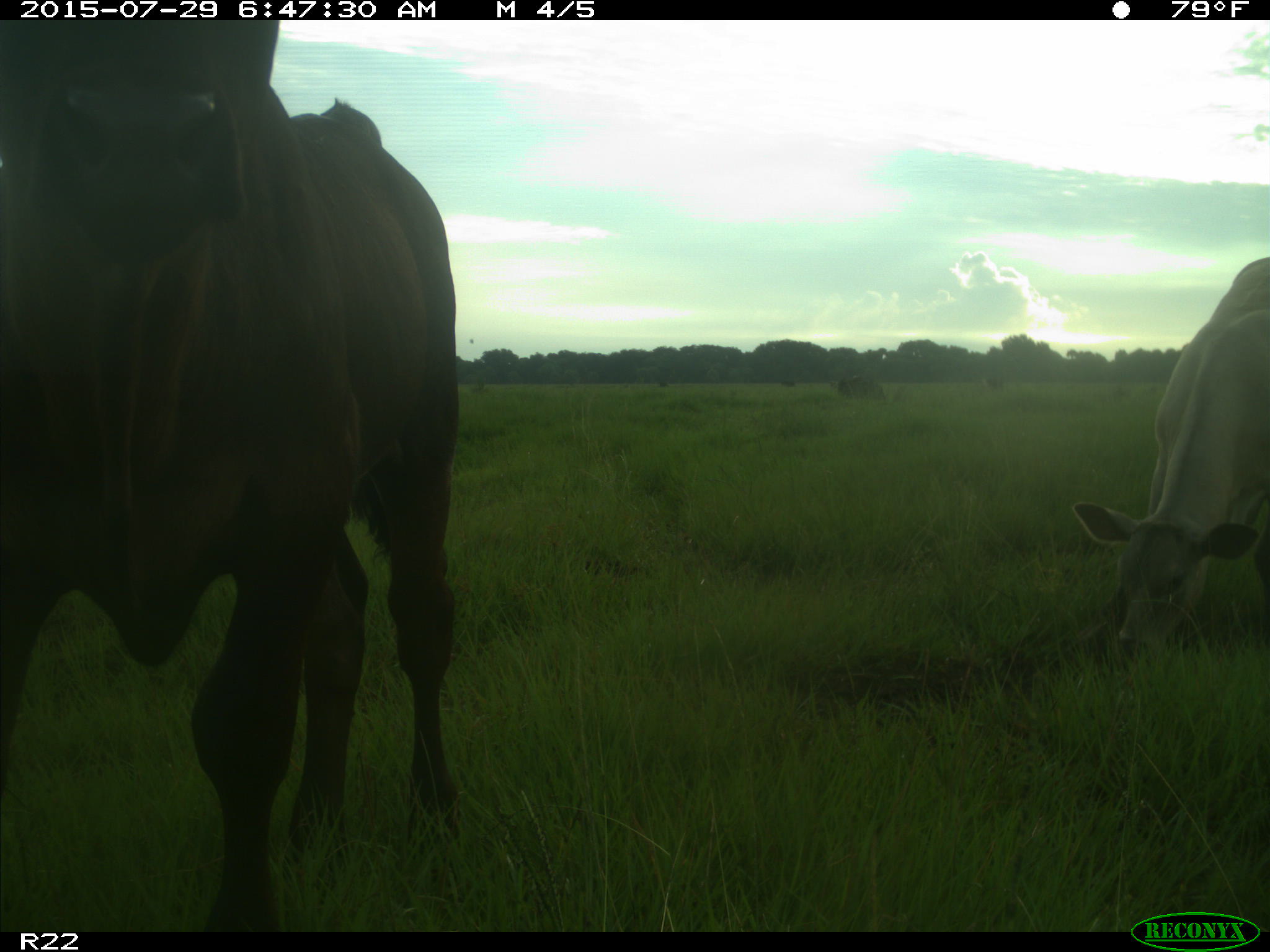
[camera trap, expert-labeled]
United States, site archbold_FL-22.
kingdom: Animalia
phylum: Chordata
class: Mammalia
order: Artiodactyla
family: Bovidae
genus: Bos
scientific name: Bos taurus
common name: domestic cow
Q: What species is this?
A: Bos taurus (domestic cow).